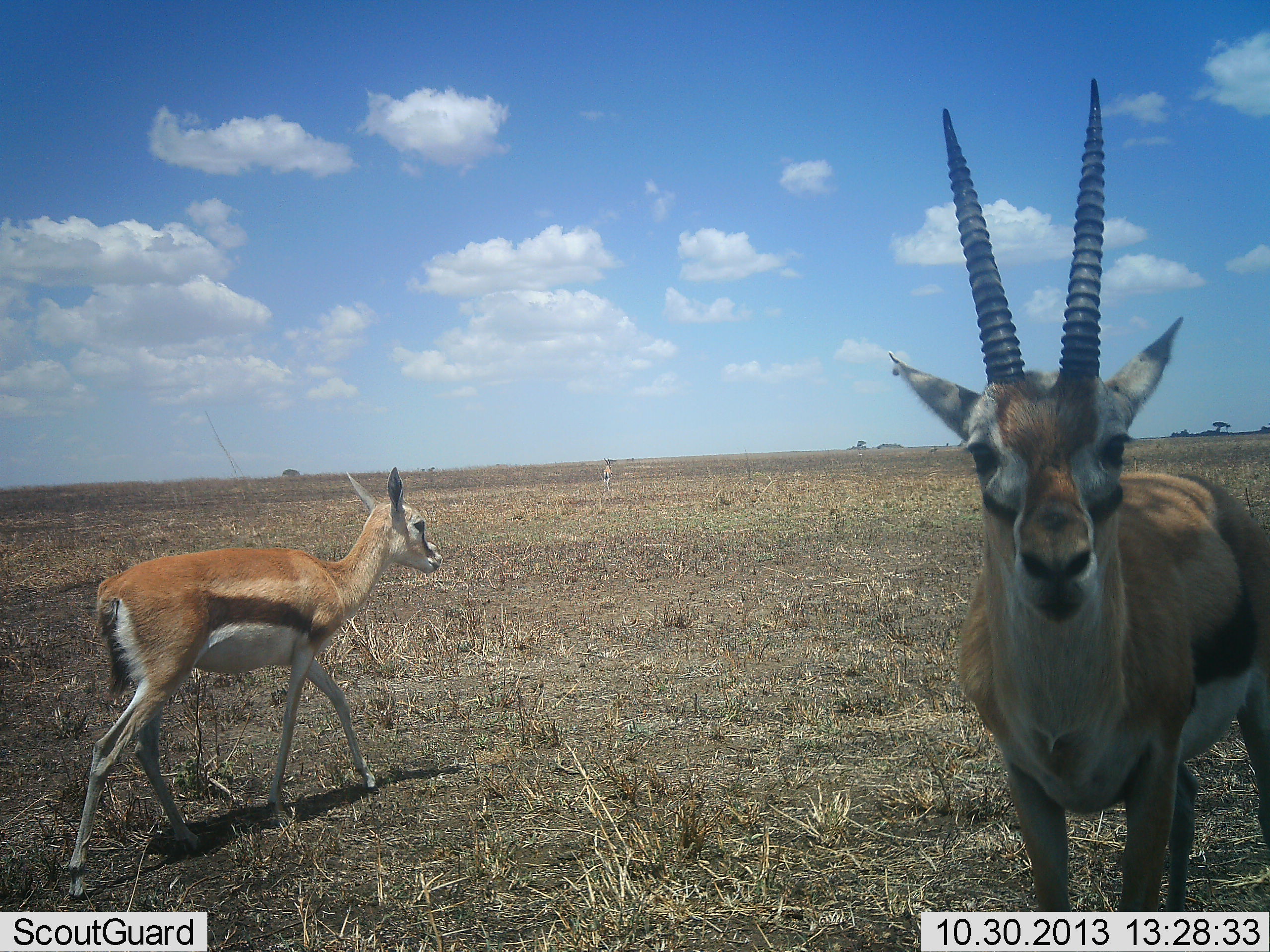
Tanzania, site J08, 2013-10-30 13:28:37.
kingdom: Animalia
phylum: Chordata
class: Mammalia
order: Artiodactyla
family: Bovidae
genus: Eudorcas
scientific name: Eudorcas thomsonii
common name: thomson's gazelle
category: gazellethomsons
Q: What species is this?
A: Gazellethomsons (thomson's gazelle) (Eudorcas thomsonii).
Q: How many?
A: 2.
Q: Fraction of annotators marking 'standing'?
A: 89%.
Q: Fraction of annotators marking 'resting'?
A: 4%.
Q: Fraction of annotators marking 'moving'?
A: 61%.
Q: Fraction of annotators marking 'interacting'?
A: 11%.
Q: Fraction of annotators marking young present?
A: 25%.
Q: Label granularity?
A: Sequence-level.